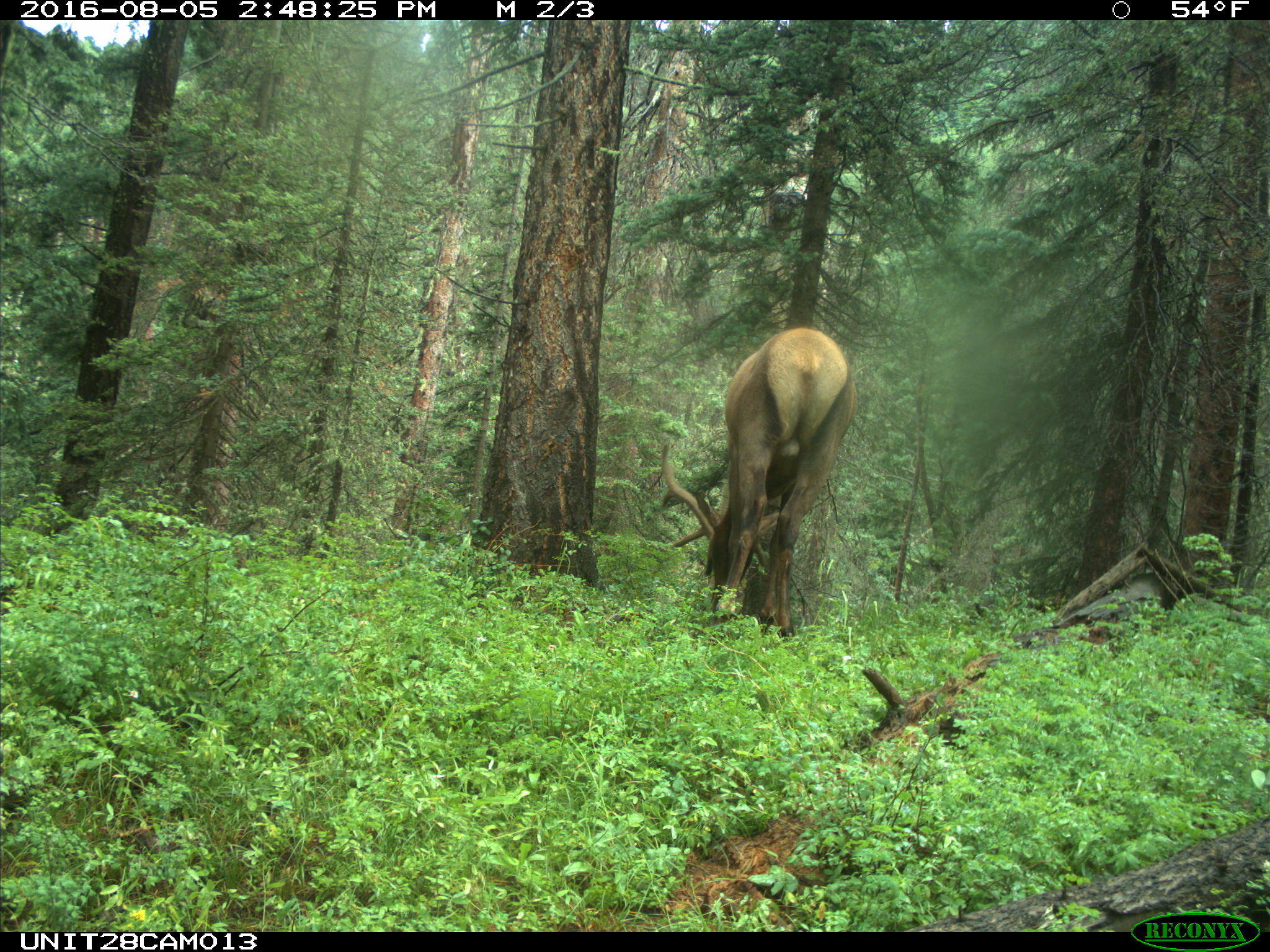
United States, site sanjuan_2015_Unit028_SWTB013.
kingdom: Animalia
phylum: Chordata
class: Mammalia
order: Artiodactyla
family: Cervidae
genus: Cervus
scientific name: Cervus elaphus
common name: red deer